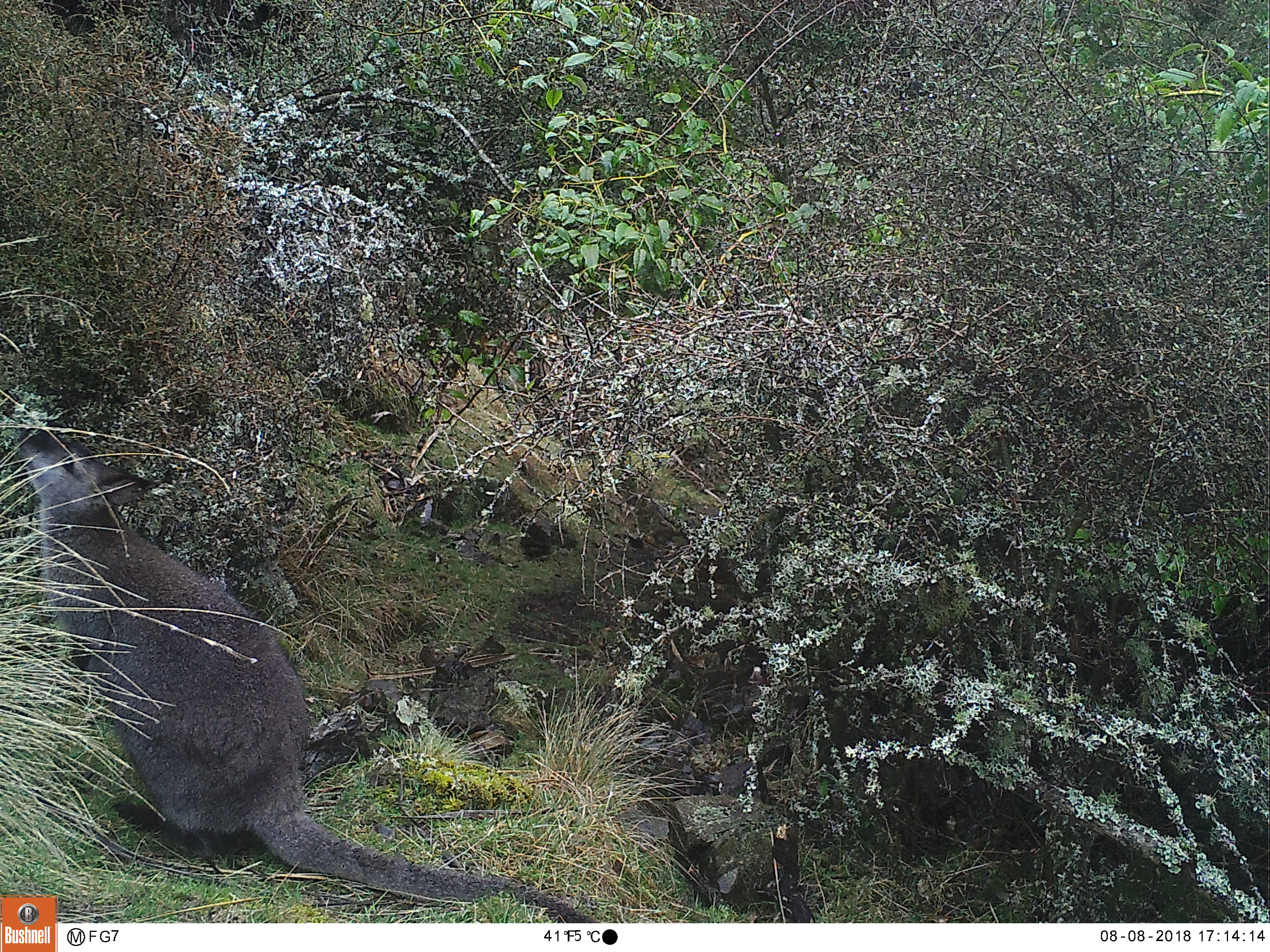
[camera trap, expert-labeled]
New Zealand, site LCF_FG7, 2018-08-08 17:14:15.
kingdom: Animalia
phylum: Chordata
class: Mammalia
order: Diprotodontia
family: Macropodidae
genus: Notamacropus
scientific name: Notamacropus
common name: wallaby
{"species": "wallaby (Notamacropus)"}